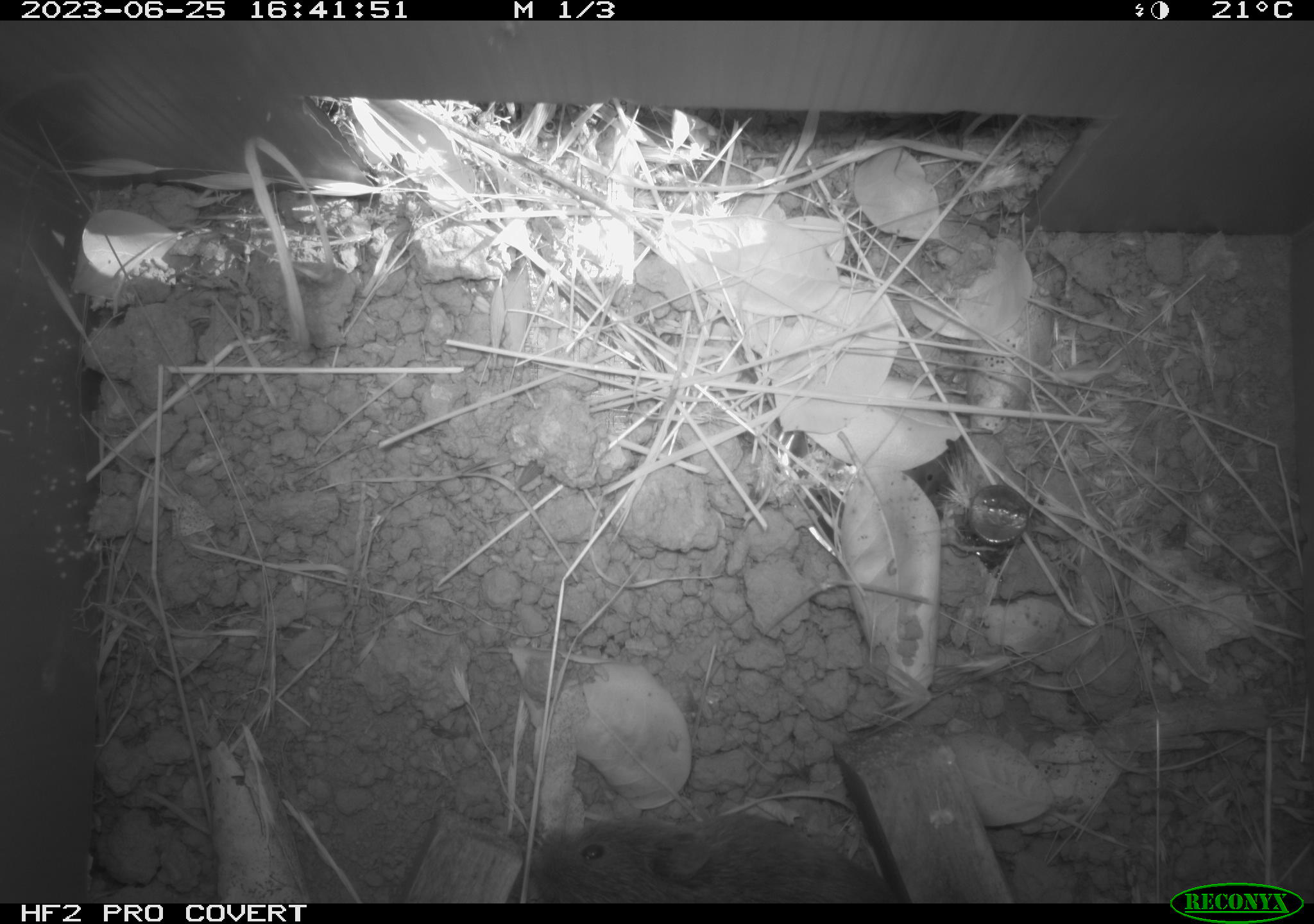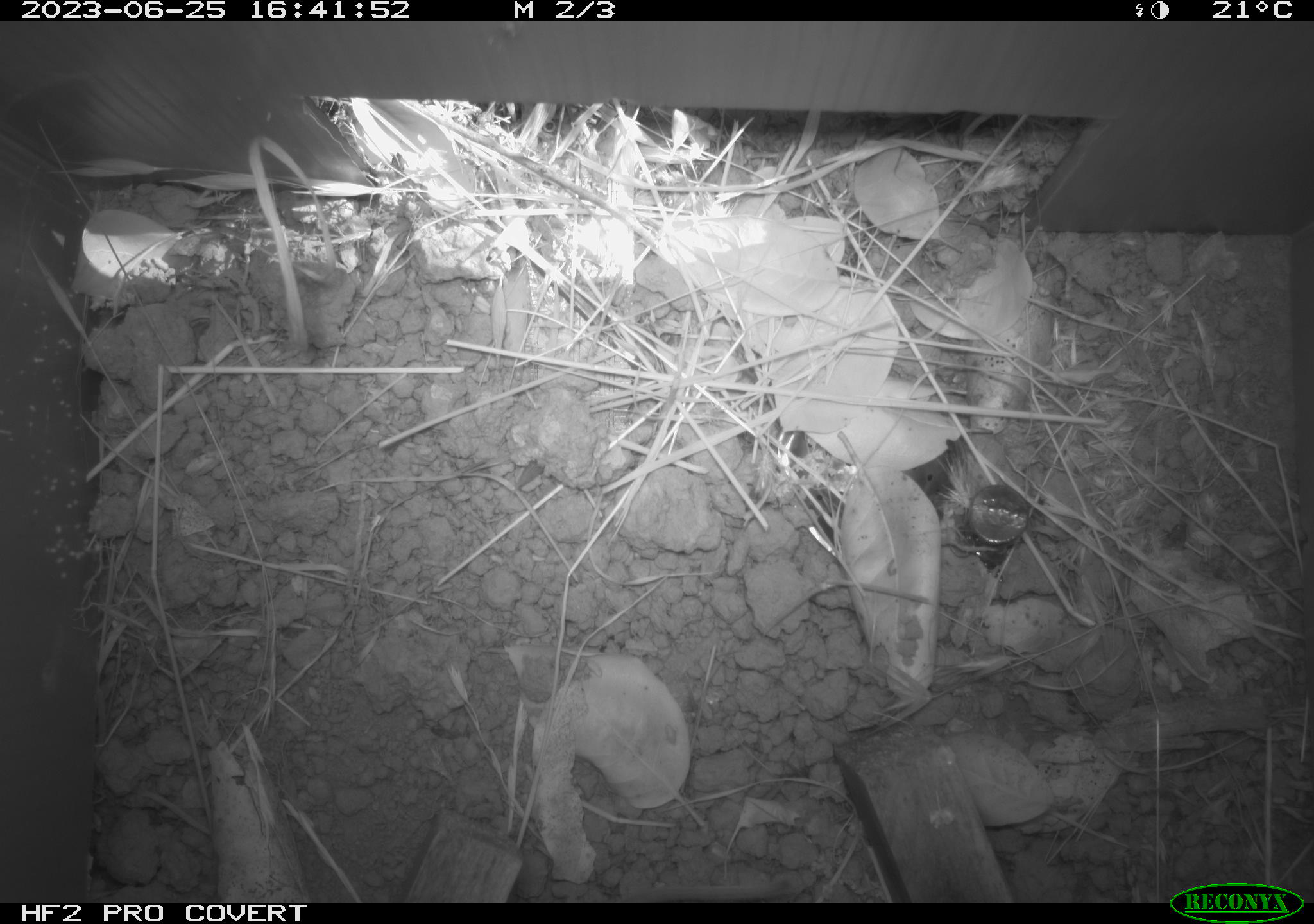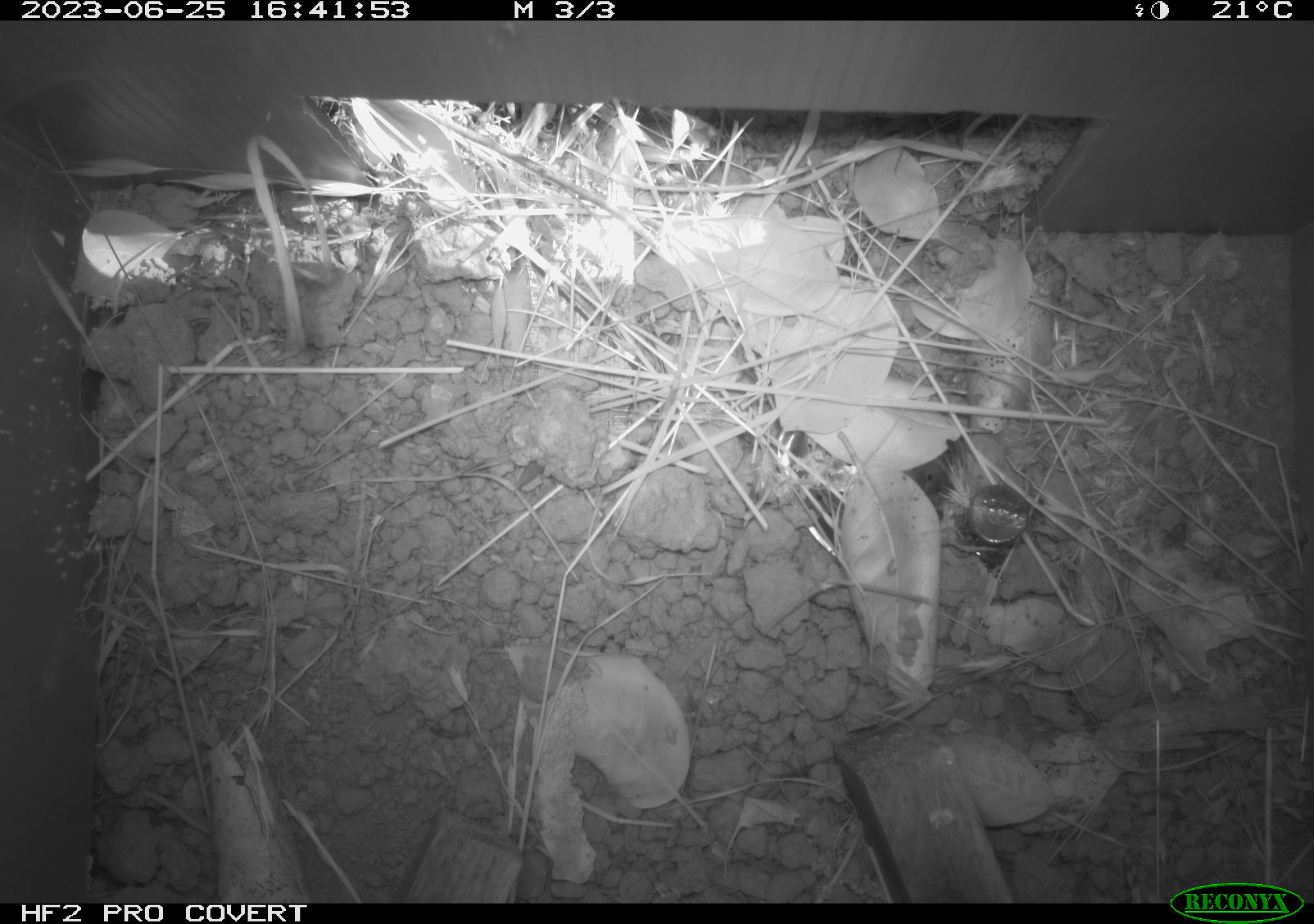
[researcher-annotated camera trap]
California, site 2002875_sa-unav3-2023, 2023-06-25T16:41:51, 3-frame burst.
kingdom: Animalia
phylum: Chordata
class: Mammalia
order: Rodentia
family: Cricetidae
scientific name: Arvicolinae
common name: voles, lemmings, and muskrats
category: arvicolinae subfamily